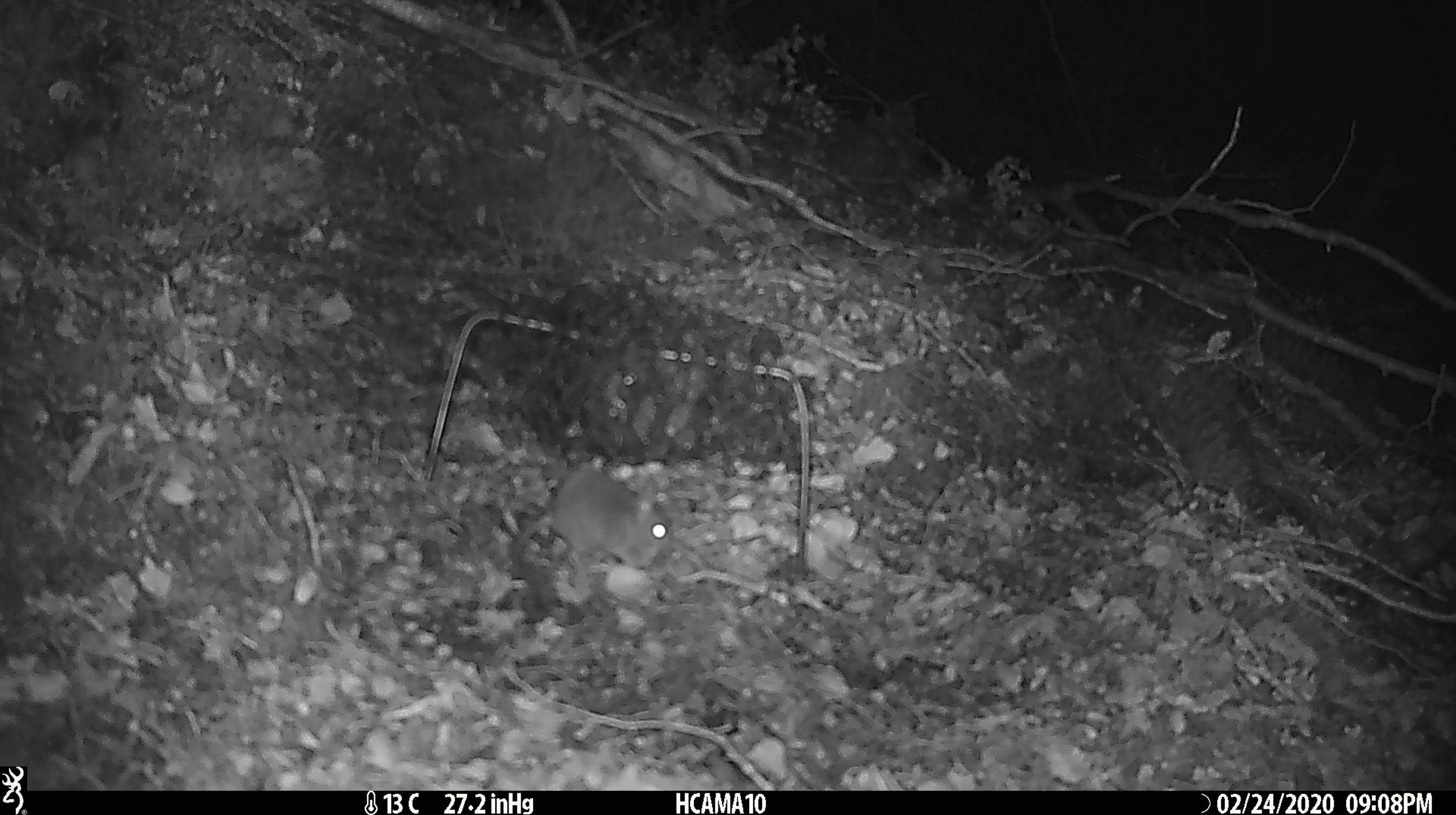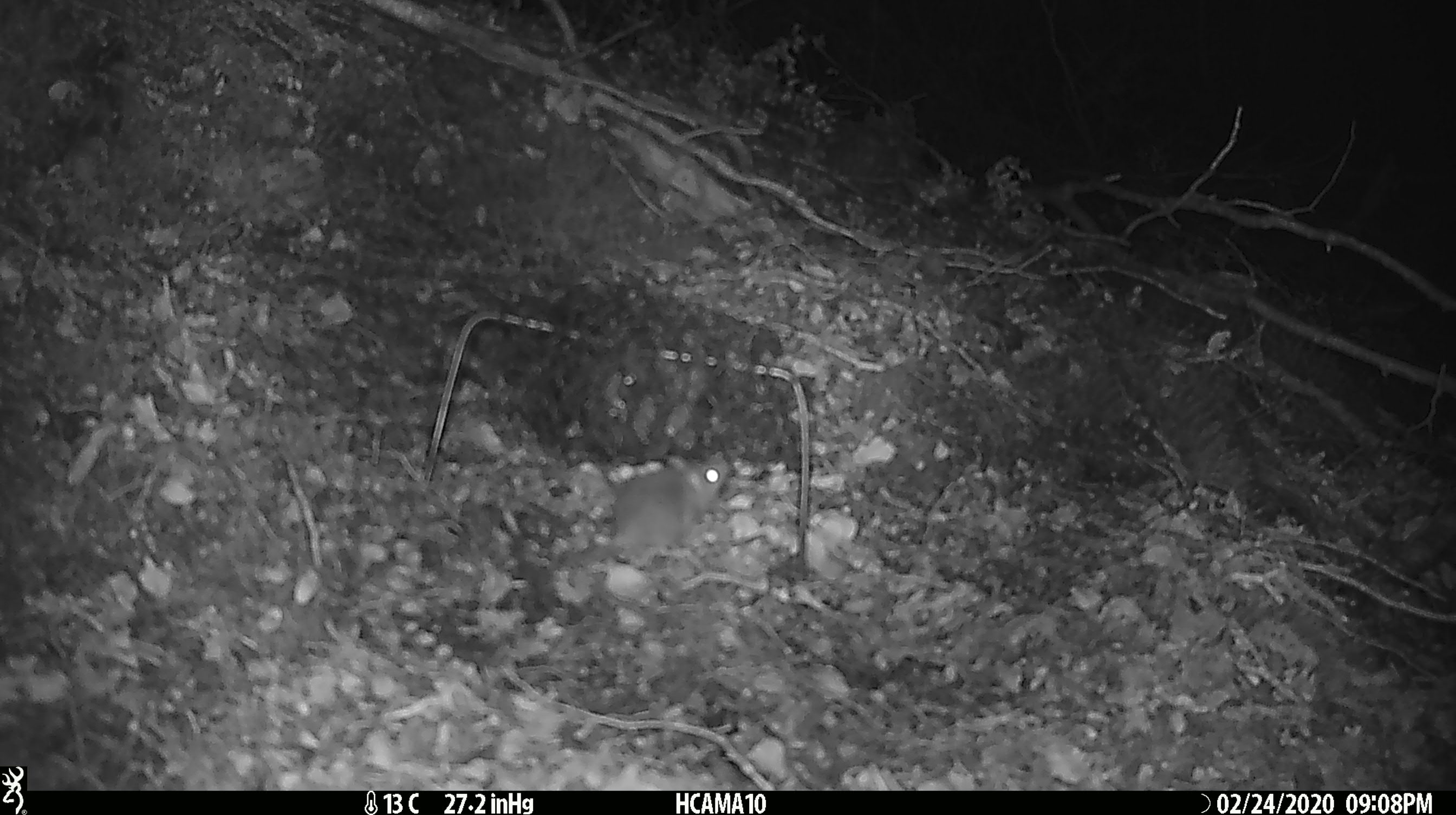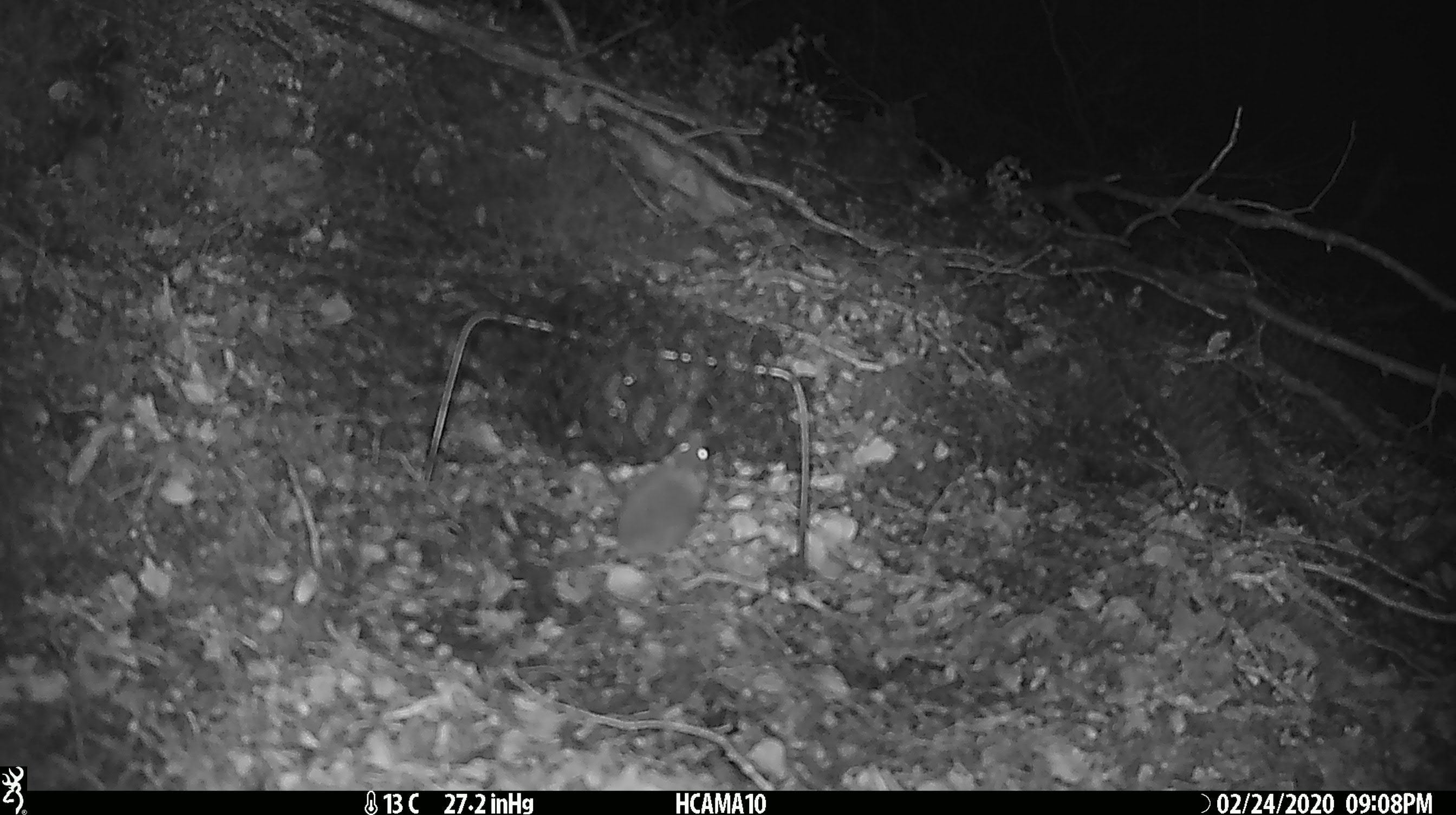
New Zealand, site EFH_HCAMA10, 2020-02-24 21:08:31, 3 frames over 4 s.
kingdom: Animalia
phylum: Chordata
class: Mammalia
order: Rodentia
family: Muridae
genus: Mus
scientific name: Mus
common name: mouse